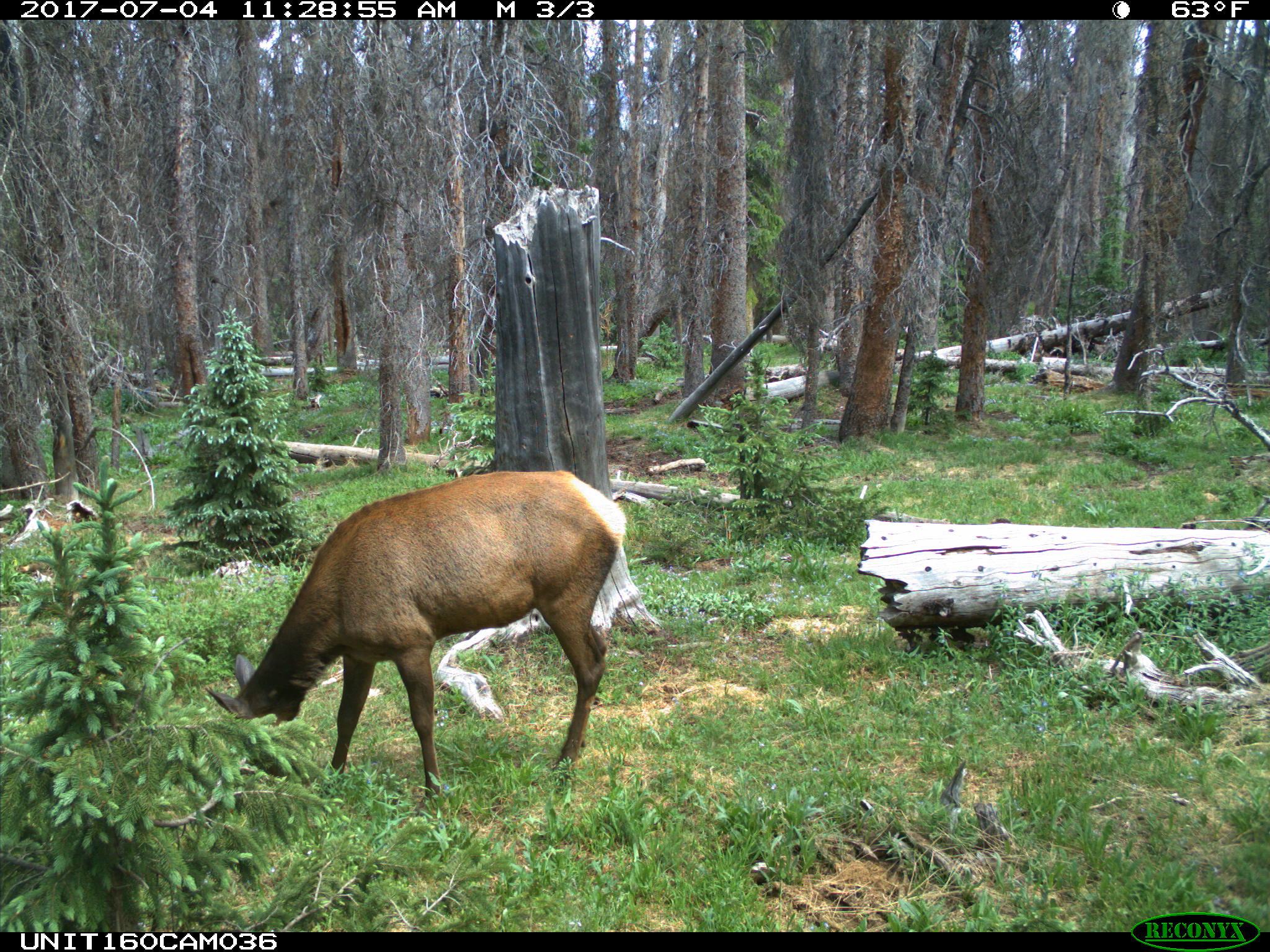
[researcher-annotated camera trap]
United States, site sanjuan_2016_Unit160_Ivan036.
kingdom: Animalia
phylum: Chordata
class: Mammalia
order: Artiodactyla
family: Cervidae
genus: Cervus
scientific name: Cervus elaphus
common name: red deer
Cervus elaphus (red deer).